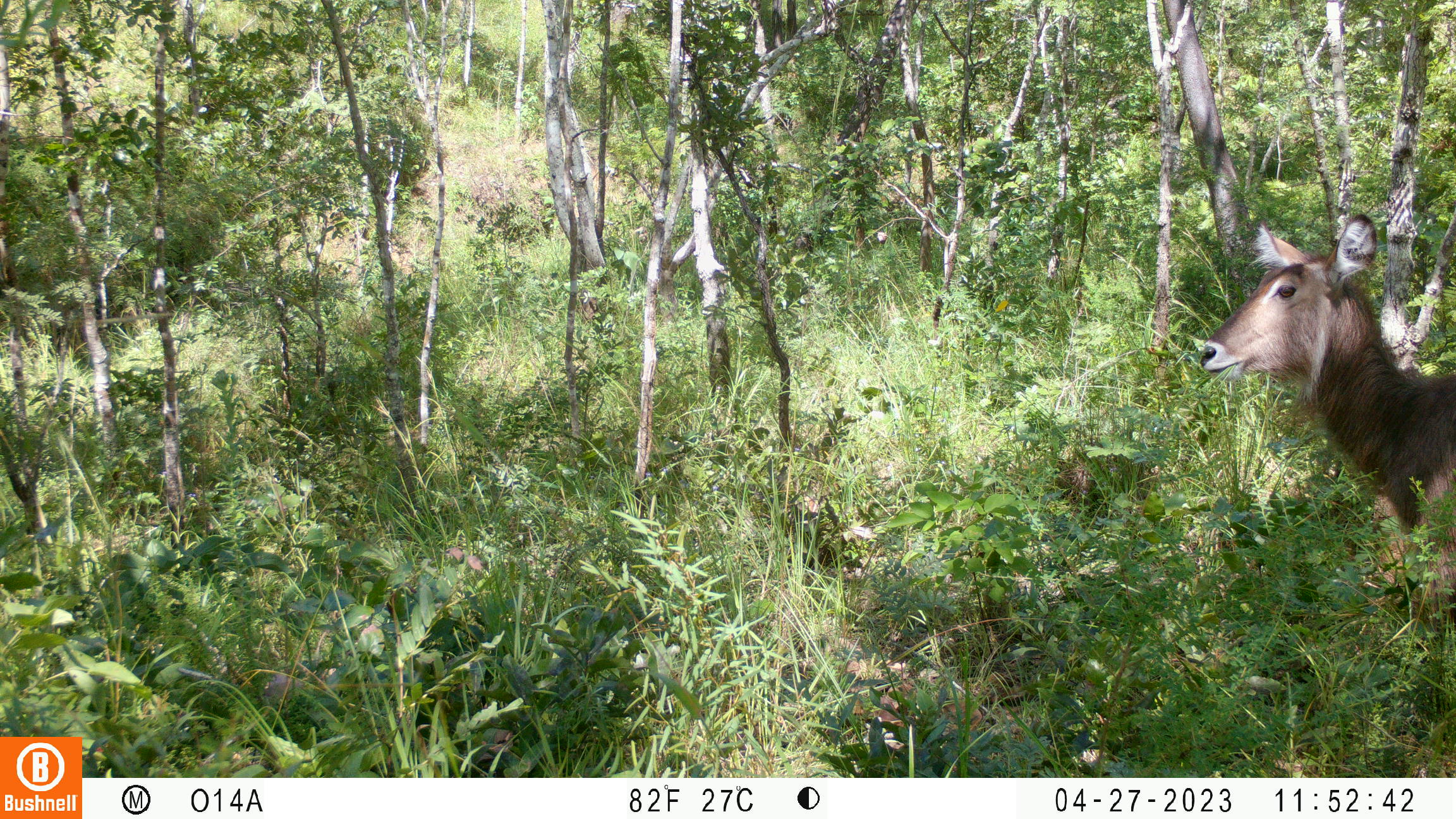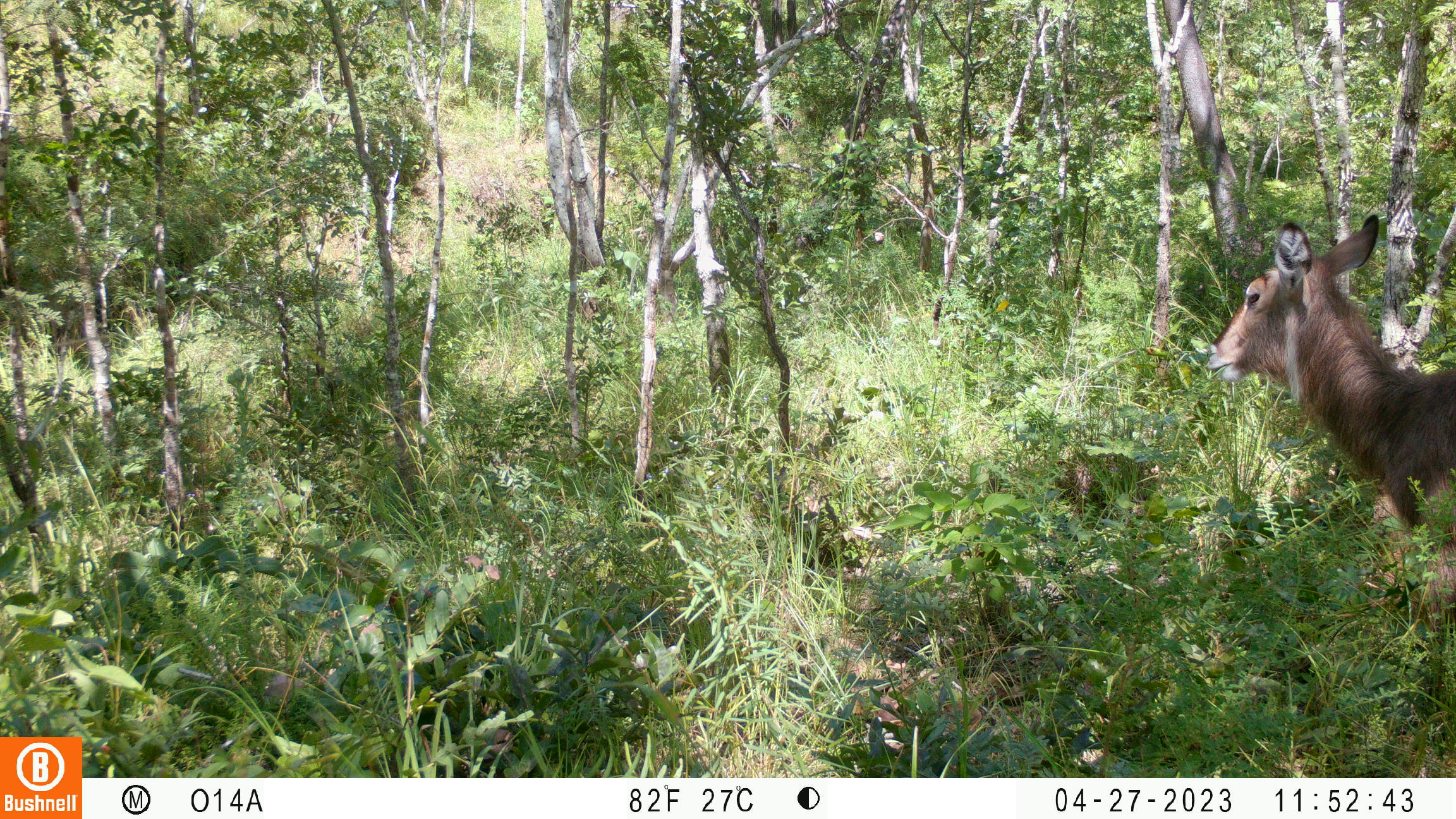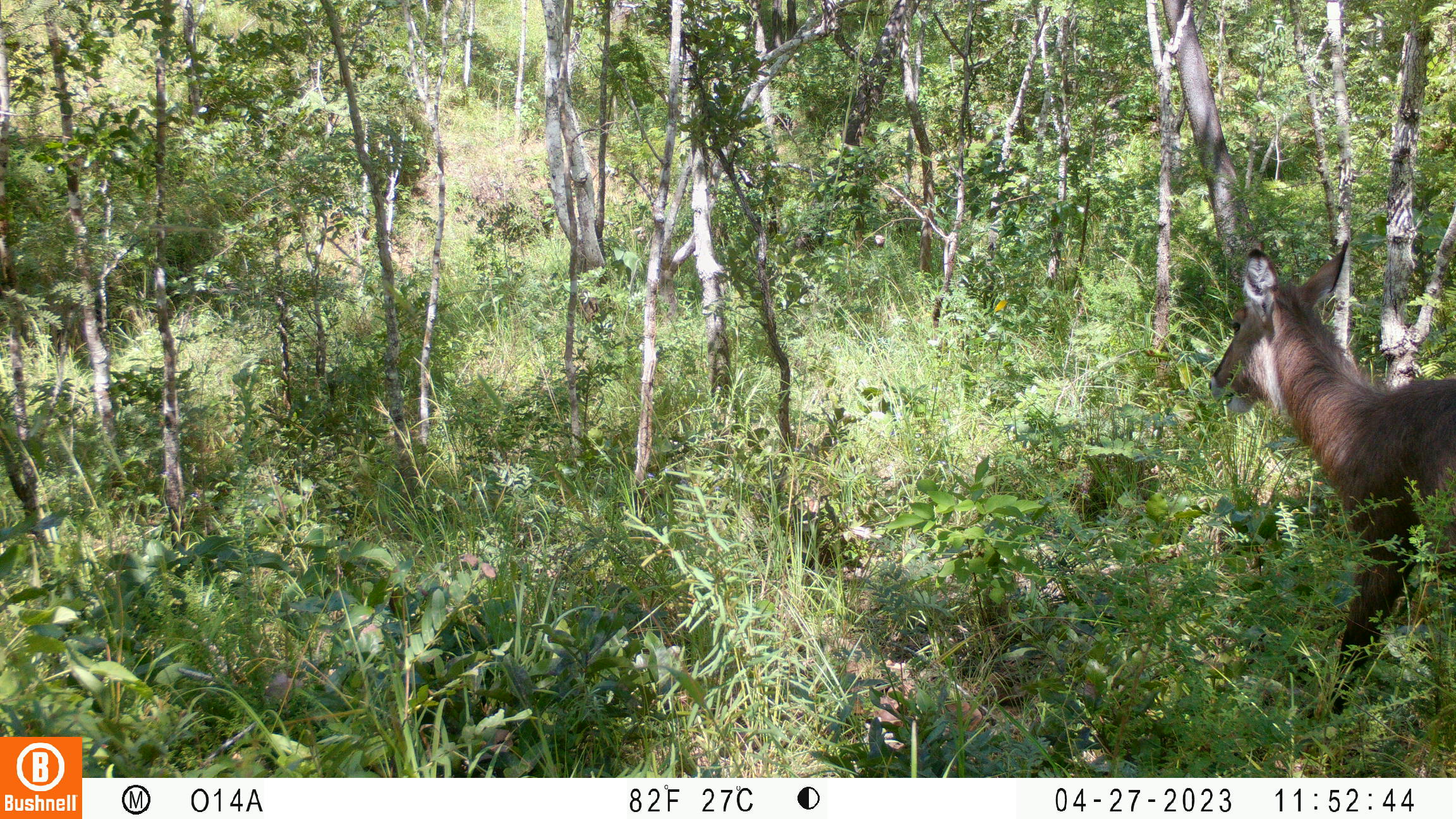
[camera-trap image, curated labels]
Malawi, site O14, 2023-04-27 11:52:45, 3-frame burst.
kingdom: Animalia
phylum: Chordata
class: Mammalia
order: Artiodactyla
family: Bovidae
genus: Kobus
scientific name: Kobus ellipsiprymnus ellipsiprymnus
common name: common waterbuck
Common waterbuck (Kobus ellipsiprymnus ellipsiprymnus), count 1.